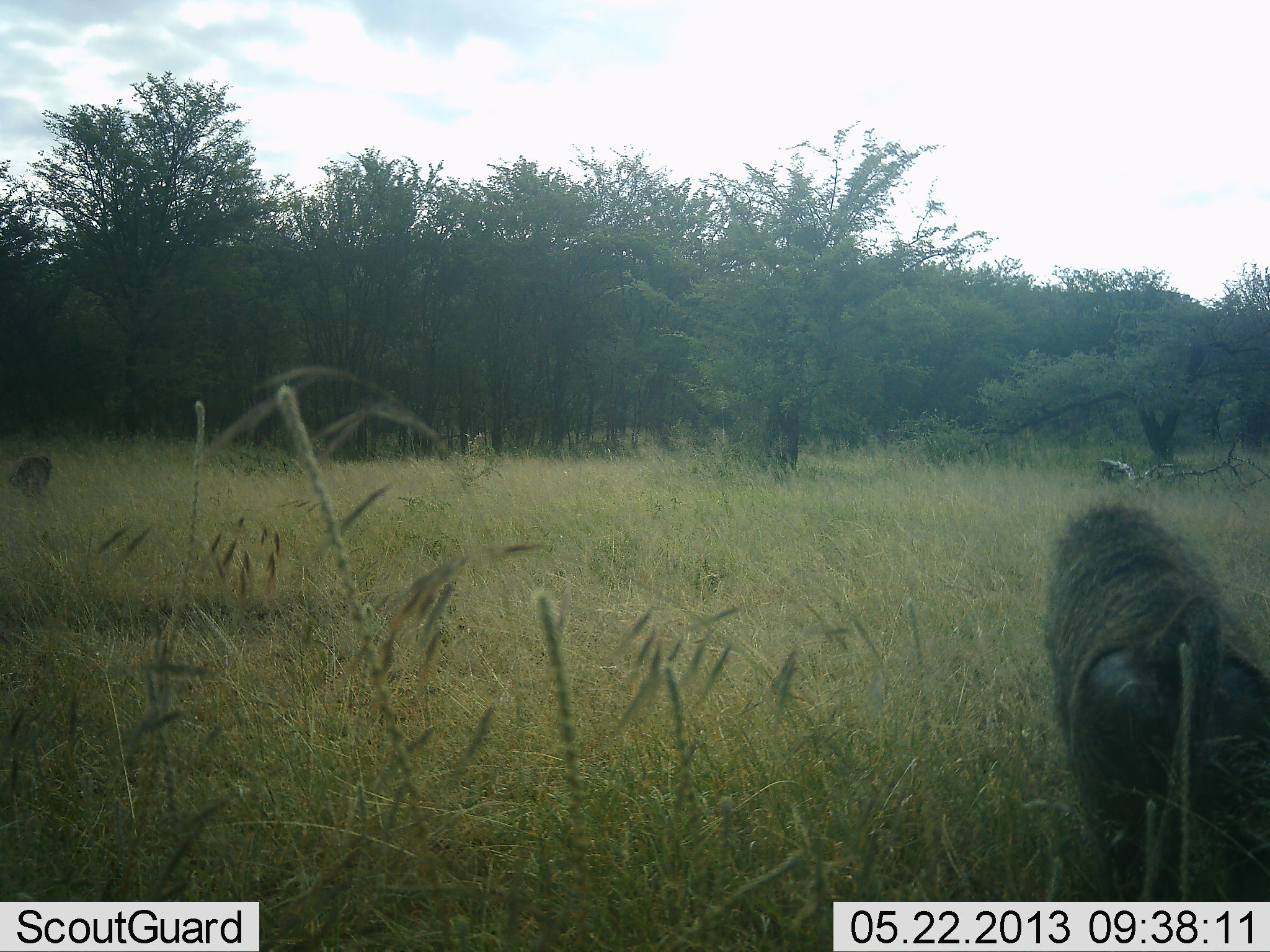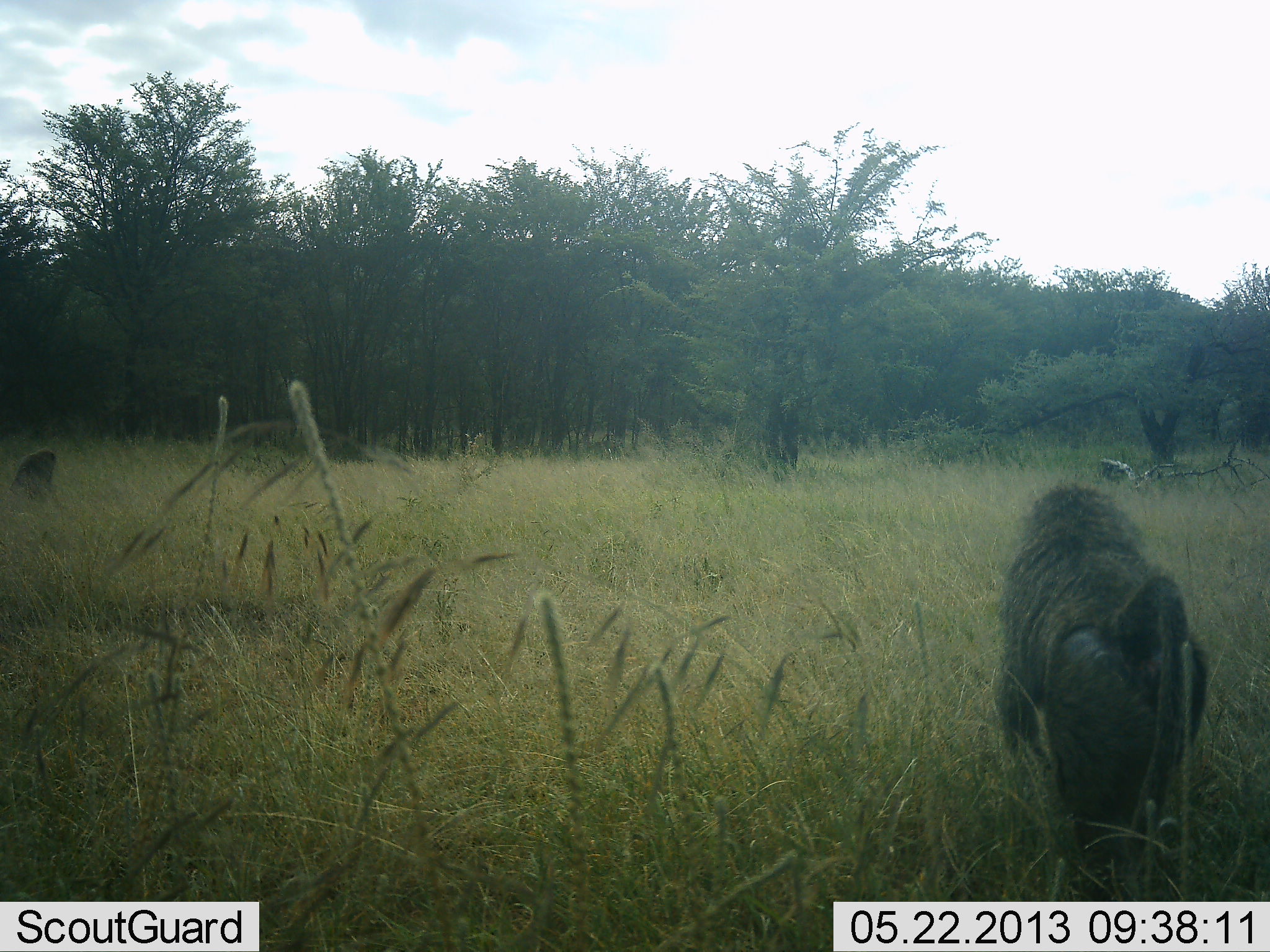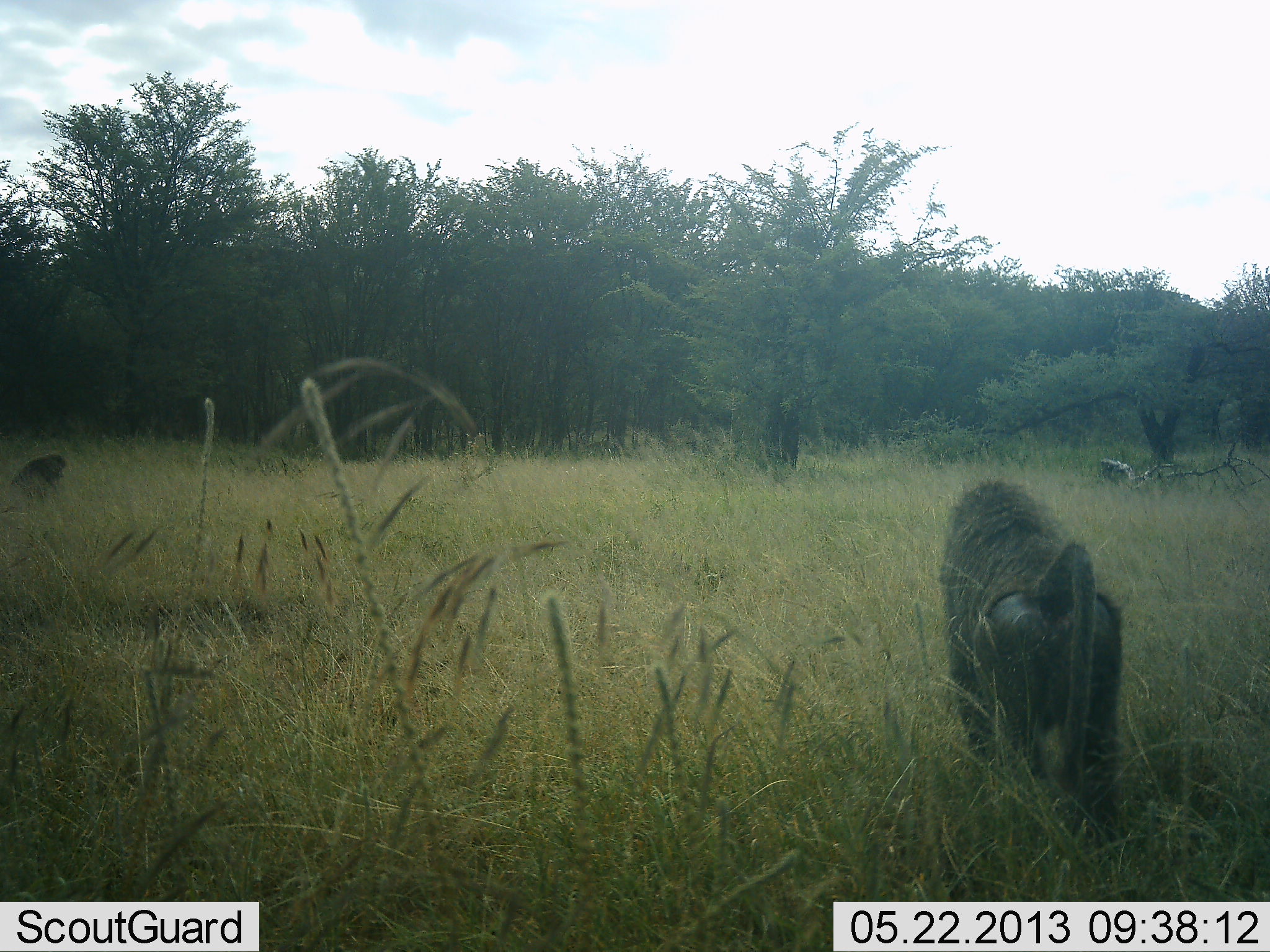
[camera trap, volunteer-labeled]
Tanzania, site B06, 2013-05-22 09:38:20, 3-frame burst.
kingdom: Animalia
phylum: Chordata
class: Mammalia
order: Primates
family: Cercopithecidae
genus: Papio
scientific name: Papio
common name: baboon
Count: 2.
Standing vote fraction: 20%.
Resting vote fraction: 20%.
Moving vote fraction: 100%.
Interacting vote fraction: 0%.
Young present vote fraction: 0%.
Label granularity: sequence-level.